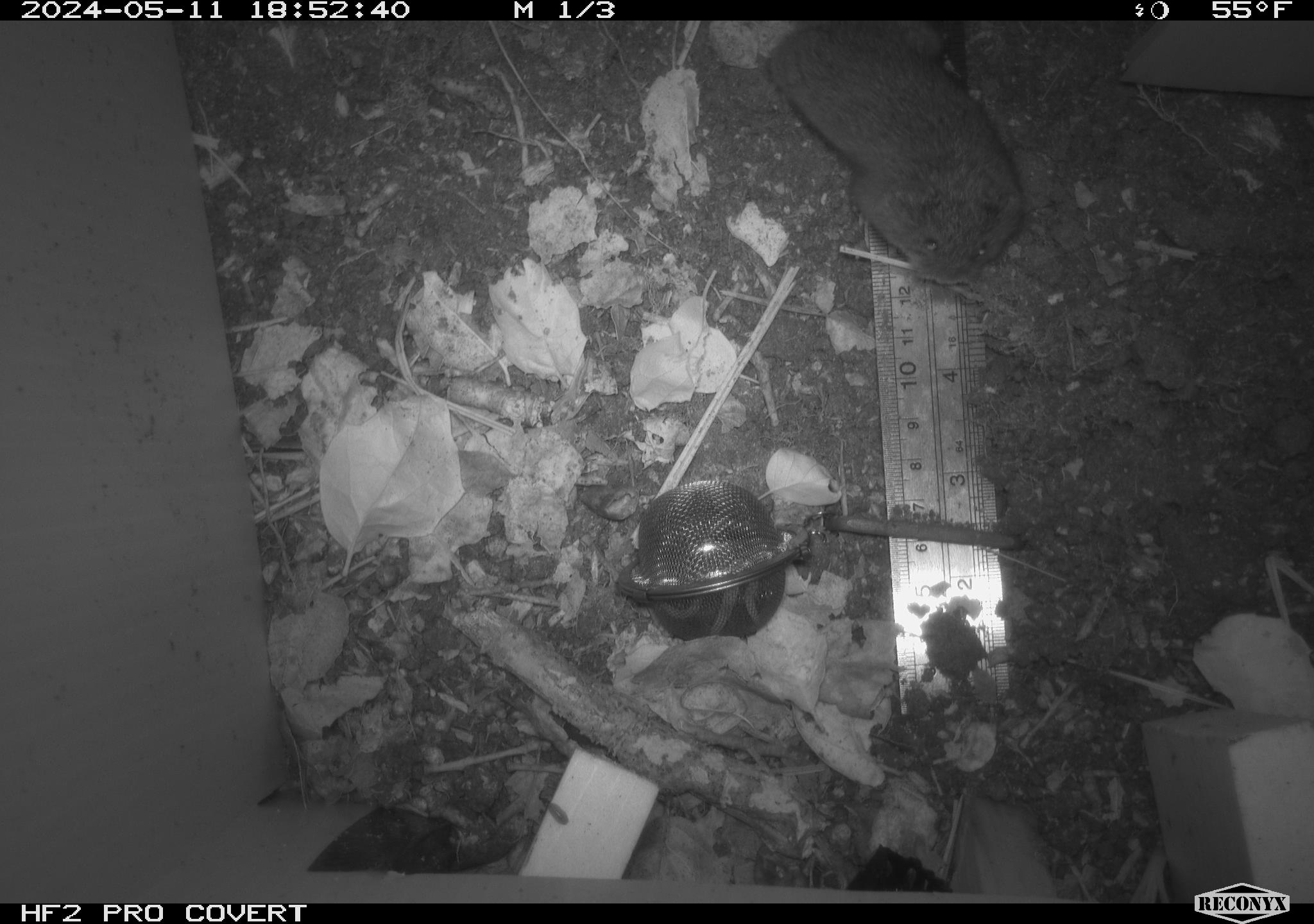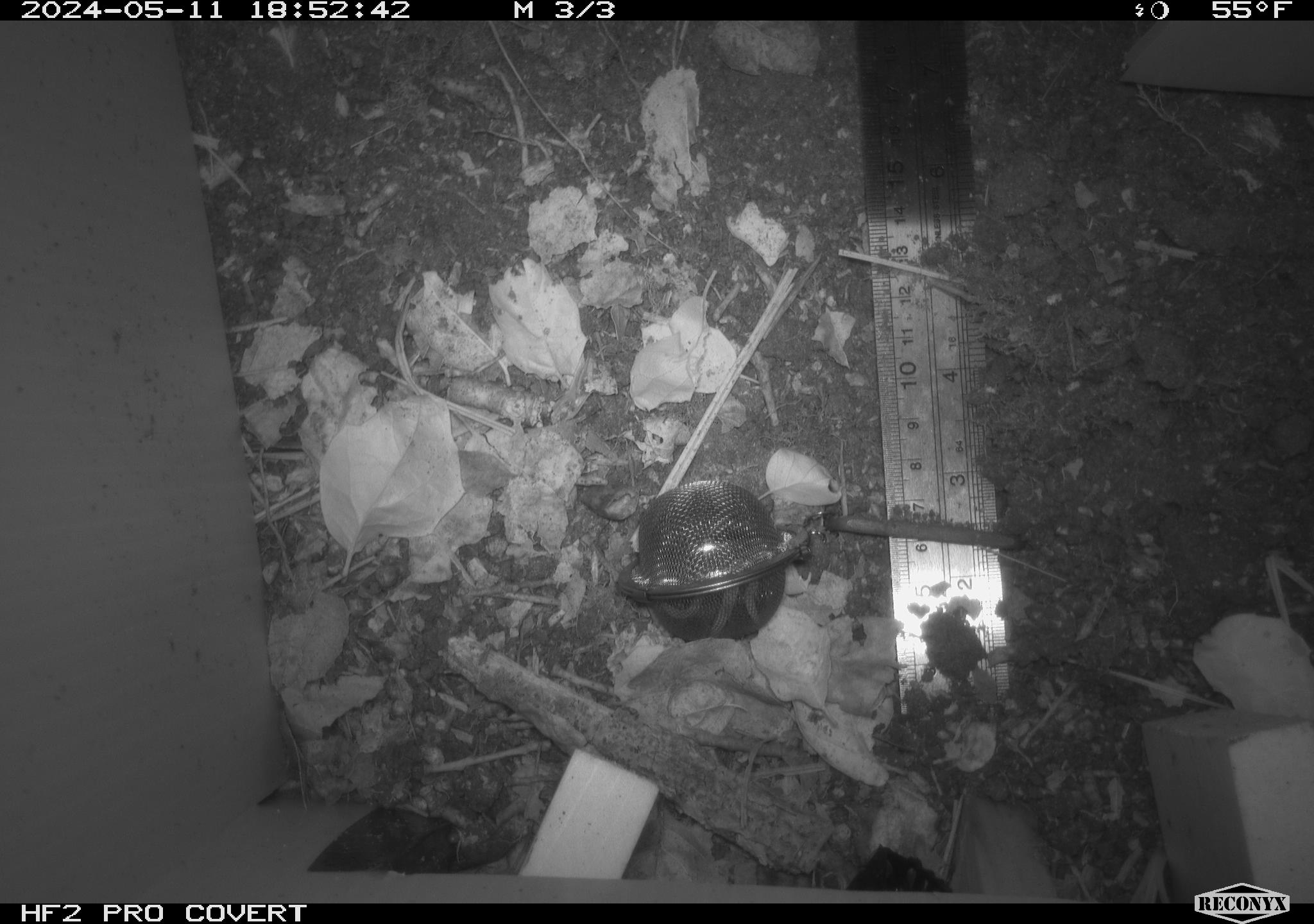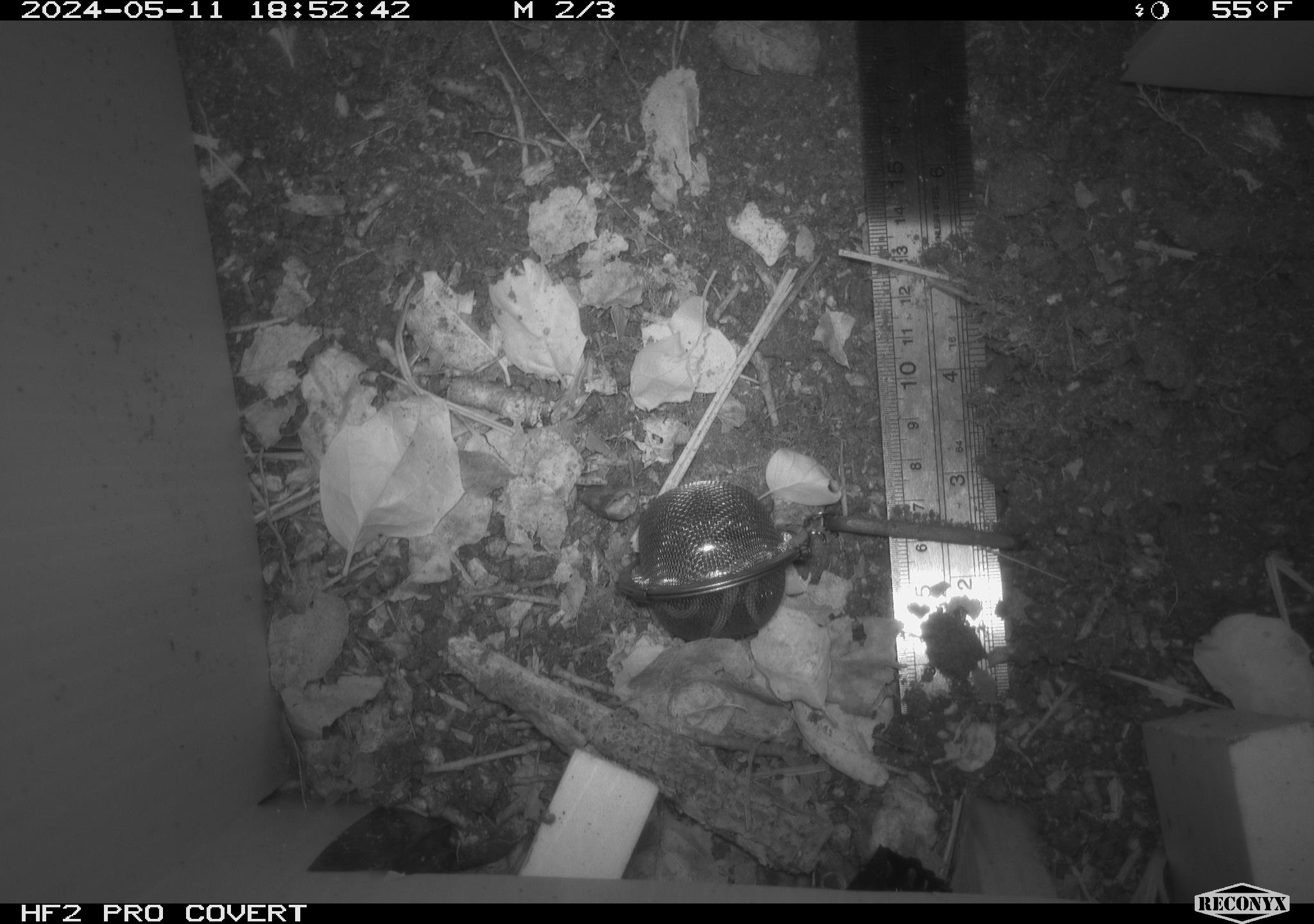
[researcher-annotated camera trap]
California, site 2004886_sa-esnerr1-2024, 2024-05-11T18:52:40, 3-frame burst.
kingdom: Animalia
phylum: Chordata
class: Mammalia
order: Rodentia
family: Cricetidae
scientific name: Cricetidae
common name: hamsters, voles, lemmings, and allies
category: cricetidae family